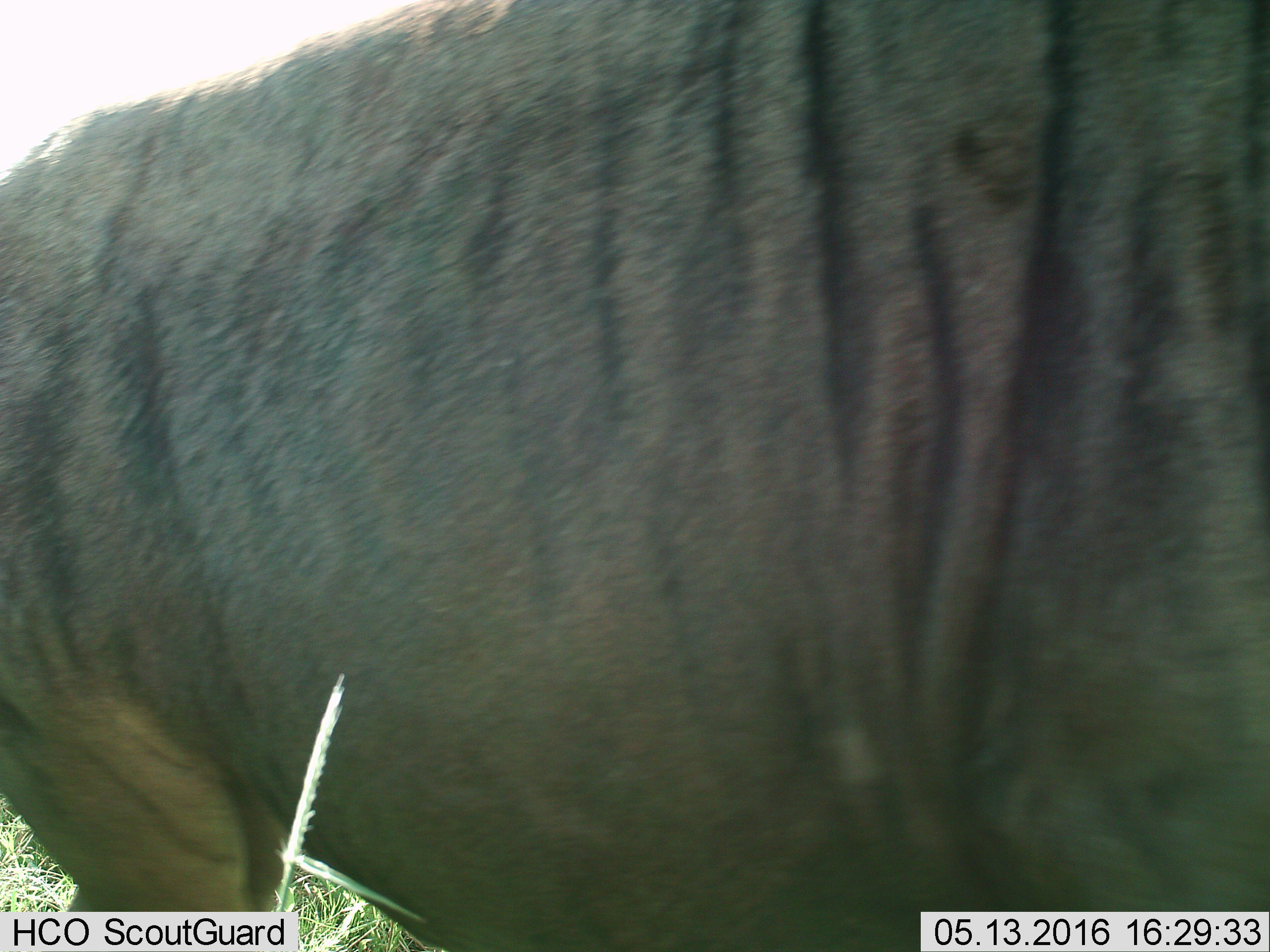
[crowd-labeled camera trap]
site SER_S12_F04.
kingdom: Animalia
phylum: Chordata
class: Mammalia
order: Artiodactyla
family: Bovidae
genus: Connochaetes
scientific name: Connochaetes taurinus taurinus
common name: blue wildebeest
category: wildebeestblue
Wildebeestblue (blue wildebeest) (Connochaetes taurinus taurinus), count 1. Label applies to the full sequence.